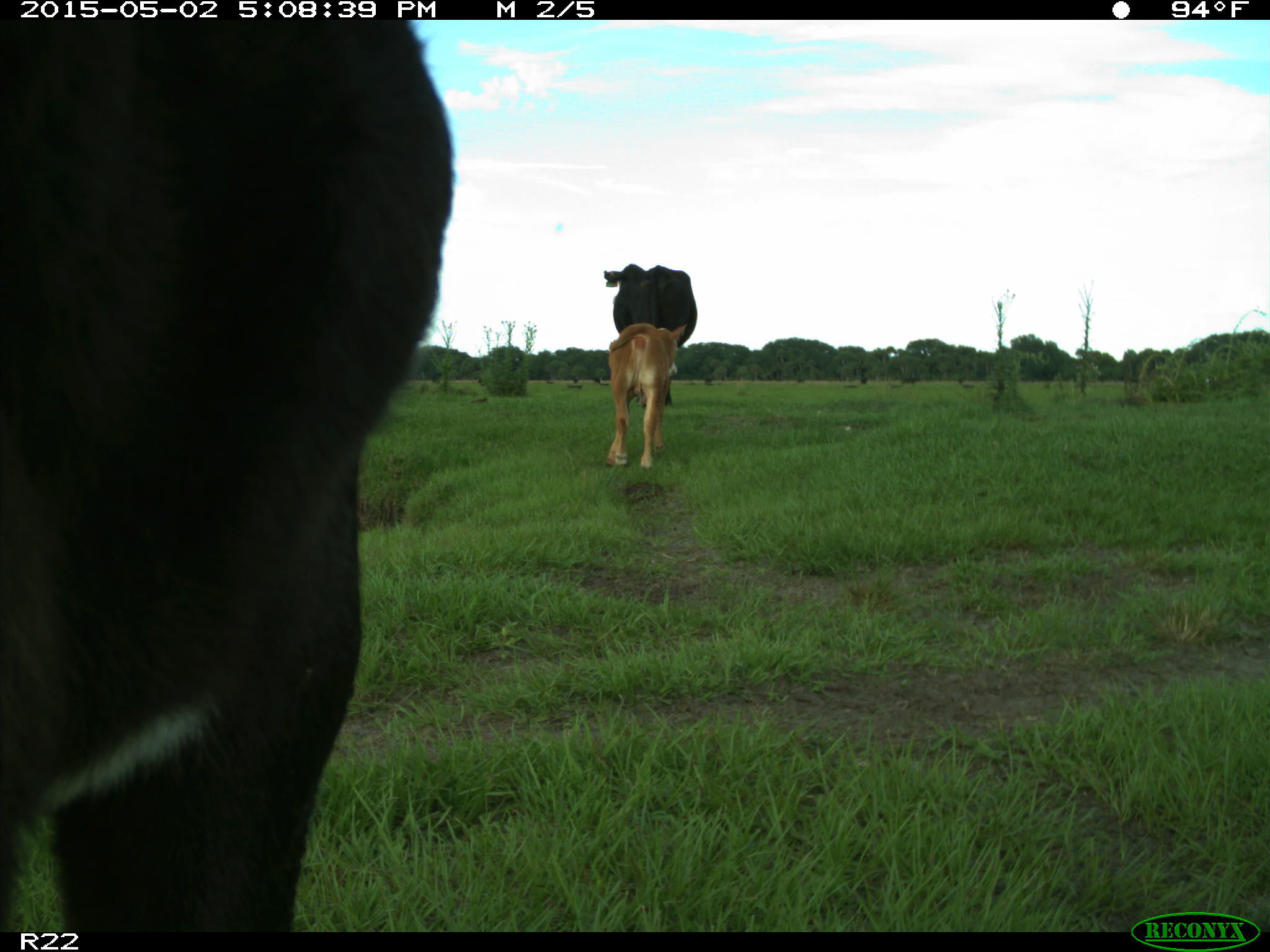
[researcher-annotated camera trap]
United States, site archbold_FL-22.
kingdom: Animalia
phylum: Chordata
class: Mammalia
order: Artiodactyla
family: Bovidae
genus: Bos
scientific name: Bos taurus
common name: domestic cow